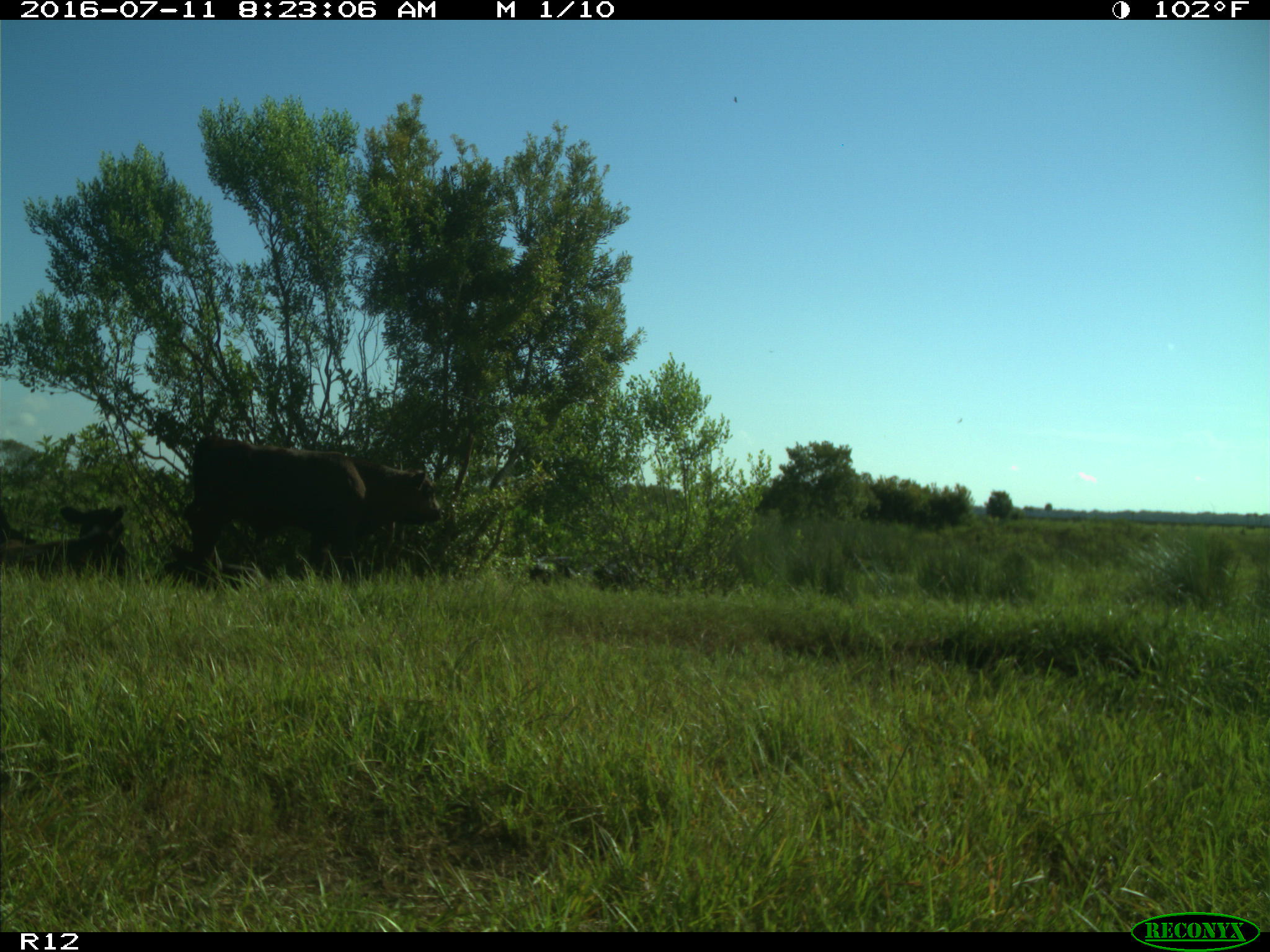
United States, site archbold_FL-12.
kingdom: Animalia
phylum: Chordata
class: Mammalia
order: Artiodactyla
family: Bovidae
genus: Bos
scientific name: Bos taurus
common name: domestic cow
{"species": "Bos taurus (domestic cow)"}